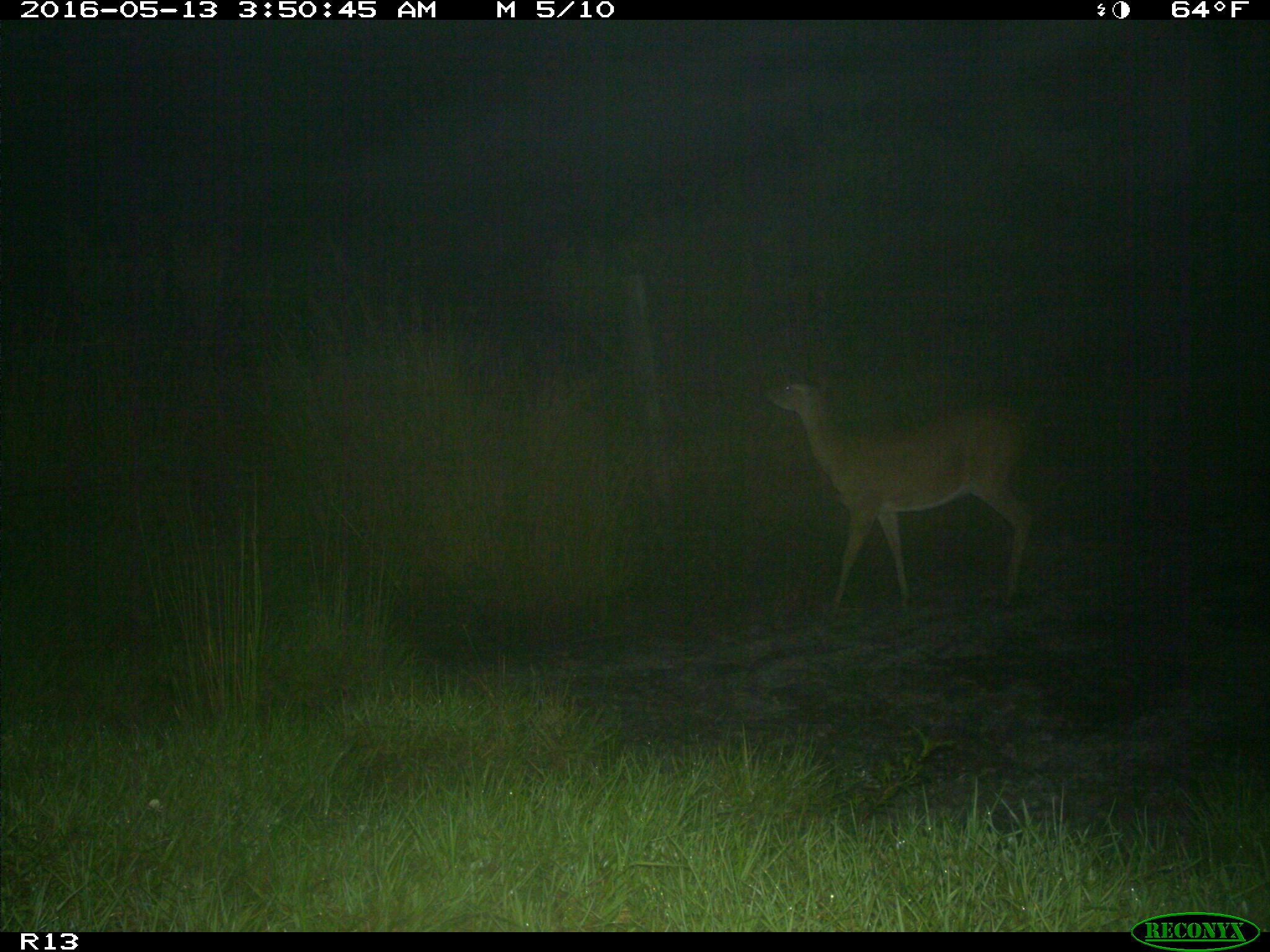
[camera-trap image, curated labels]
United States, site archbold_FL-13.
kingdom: Animalia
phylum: Chordata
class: Mammalia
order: Artiodactyla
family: Cervidae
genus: Odocoileus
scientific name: Odocoileus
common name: deer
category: unidentified deer